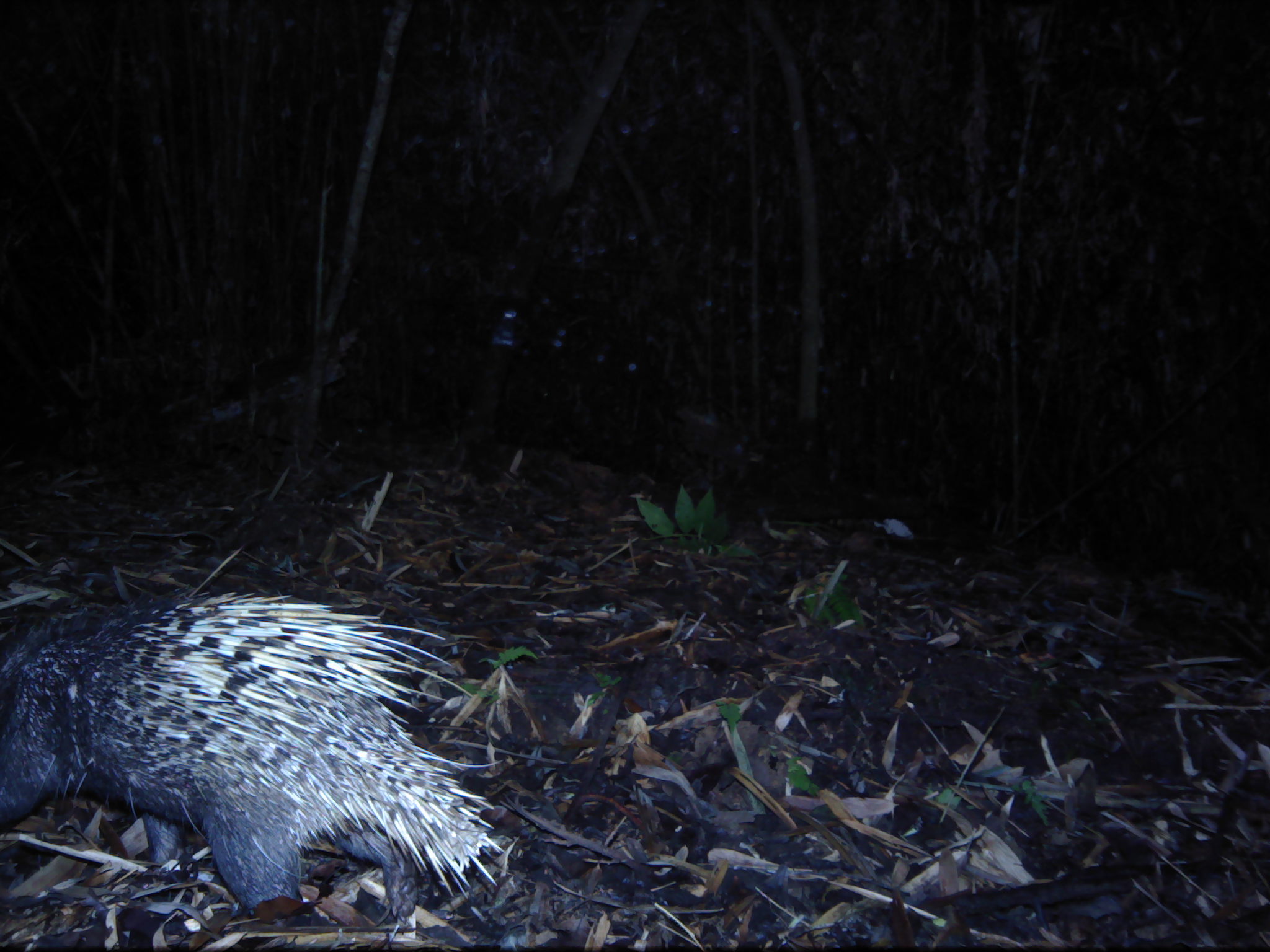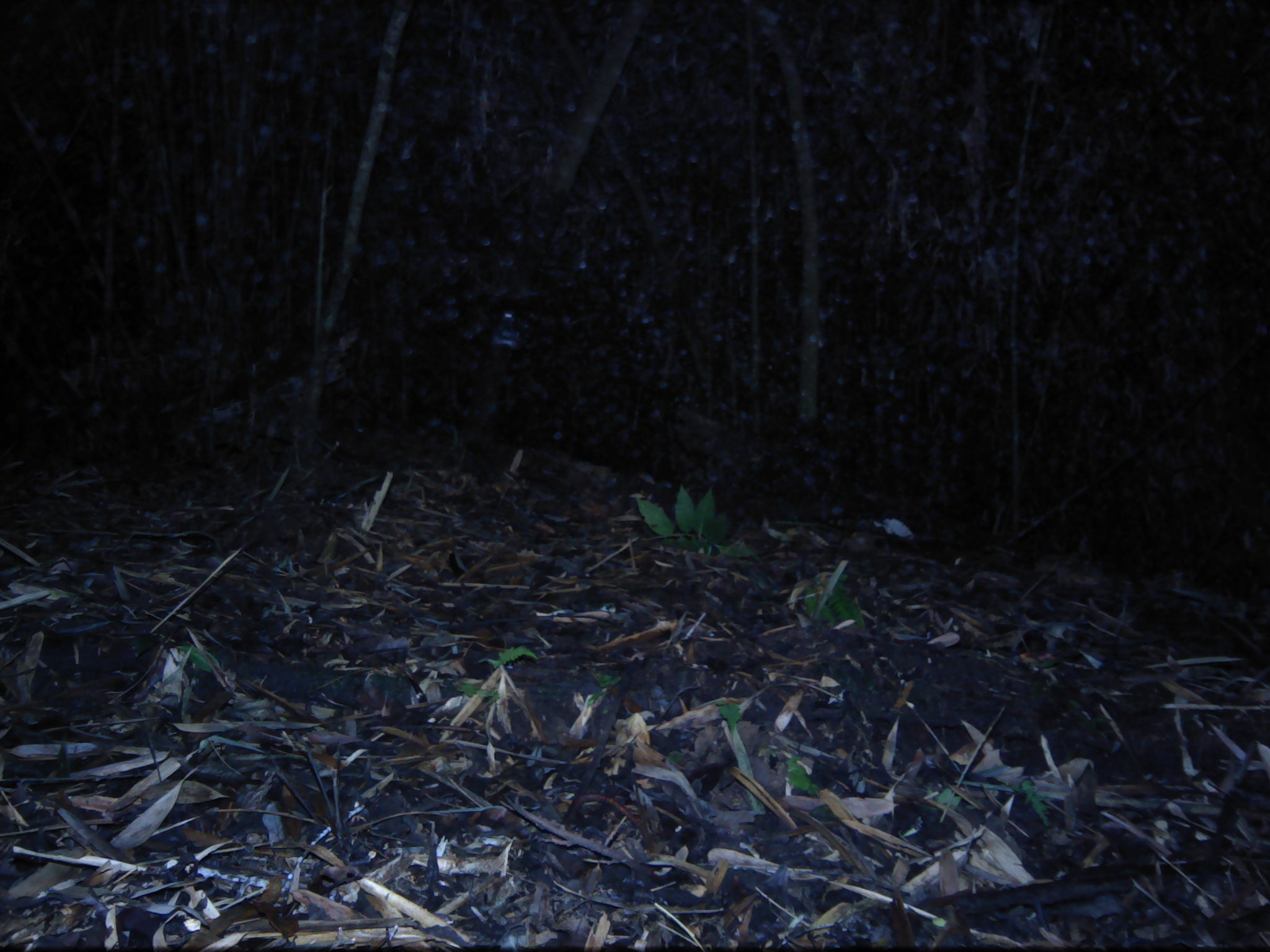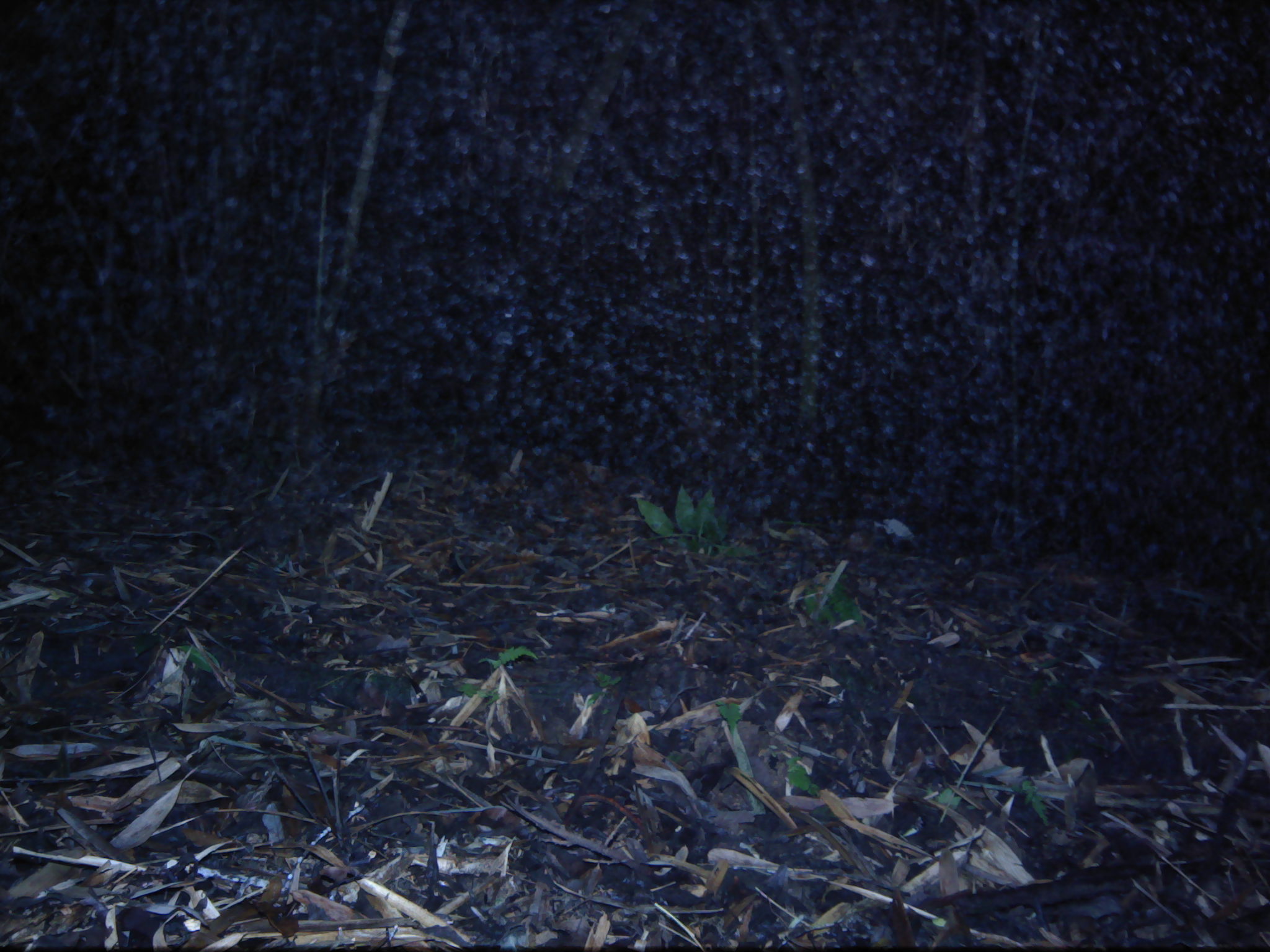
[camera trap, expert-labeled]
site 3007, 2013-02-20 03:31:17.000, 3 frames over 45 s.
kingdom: Animalia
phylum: Chordata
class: Mammalia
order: Rodentia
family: Hystricidae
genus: Hystrix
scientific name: Hystrix brachyura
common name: east asian porcupine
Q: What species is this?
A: Hystrix brachyura (east asian porcupine).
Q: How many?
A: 1.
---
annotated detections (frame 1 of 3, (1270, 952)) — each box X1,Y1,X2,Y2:
hystrix brachyura: 0,588,507,914